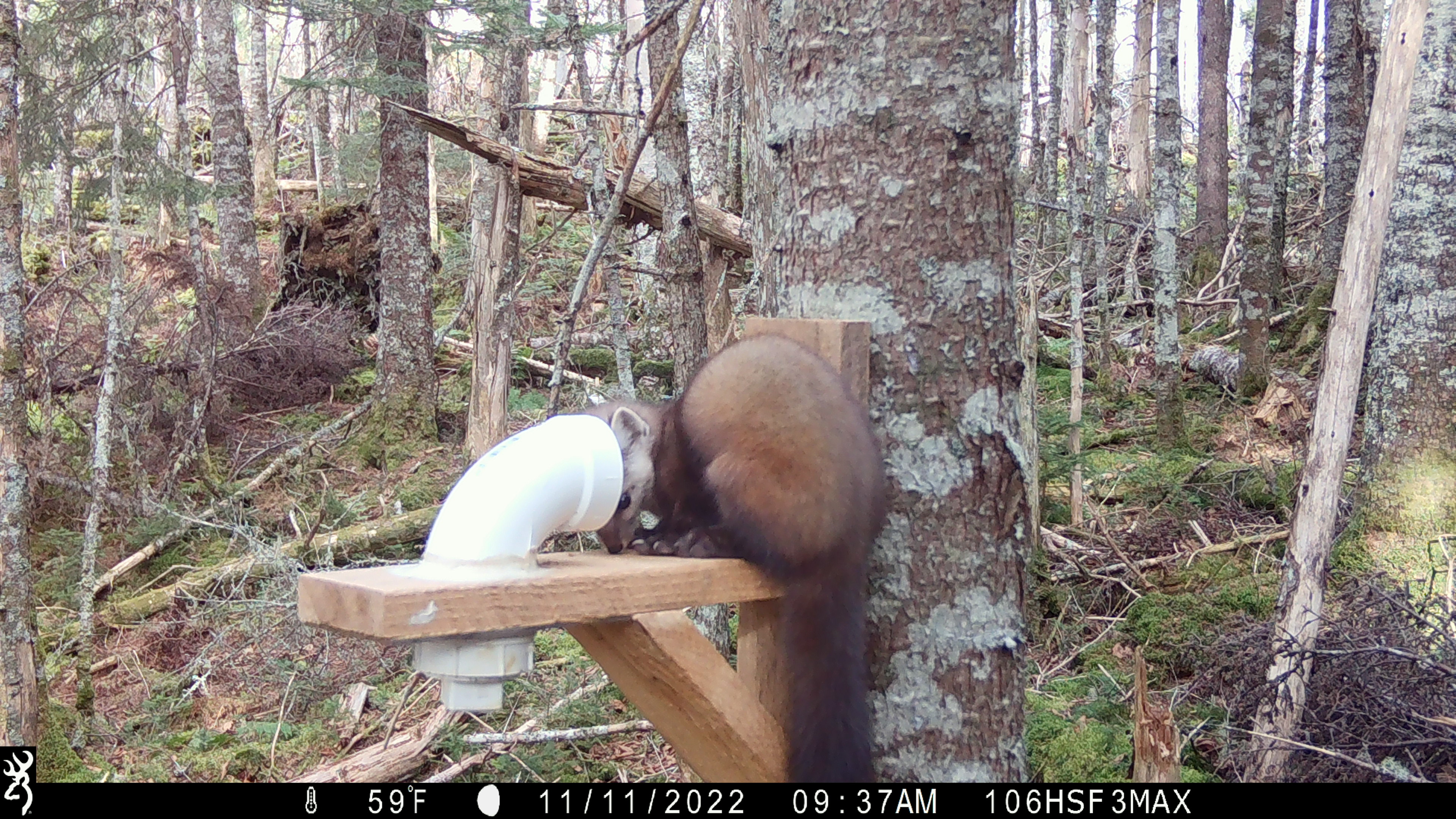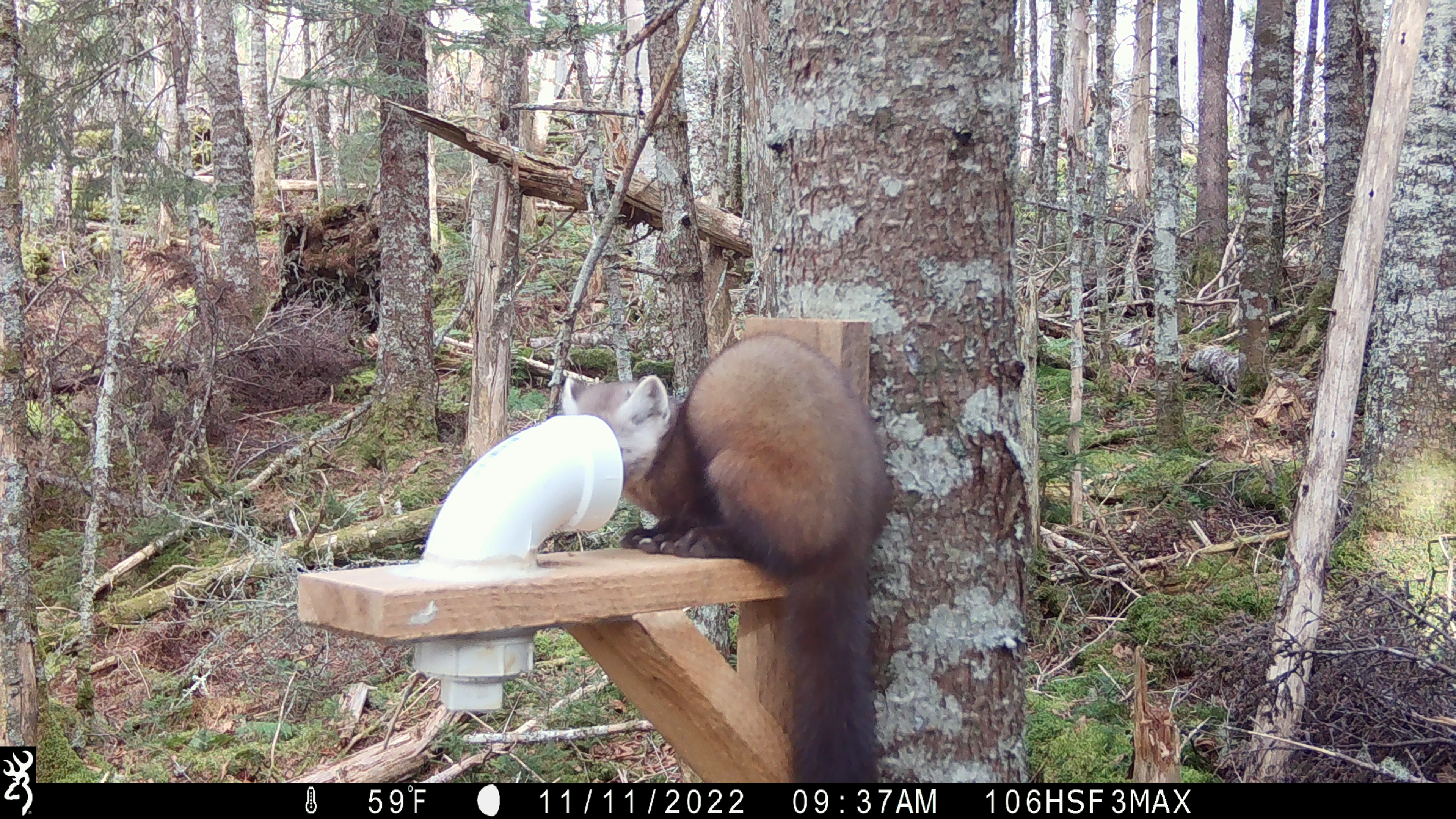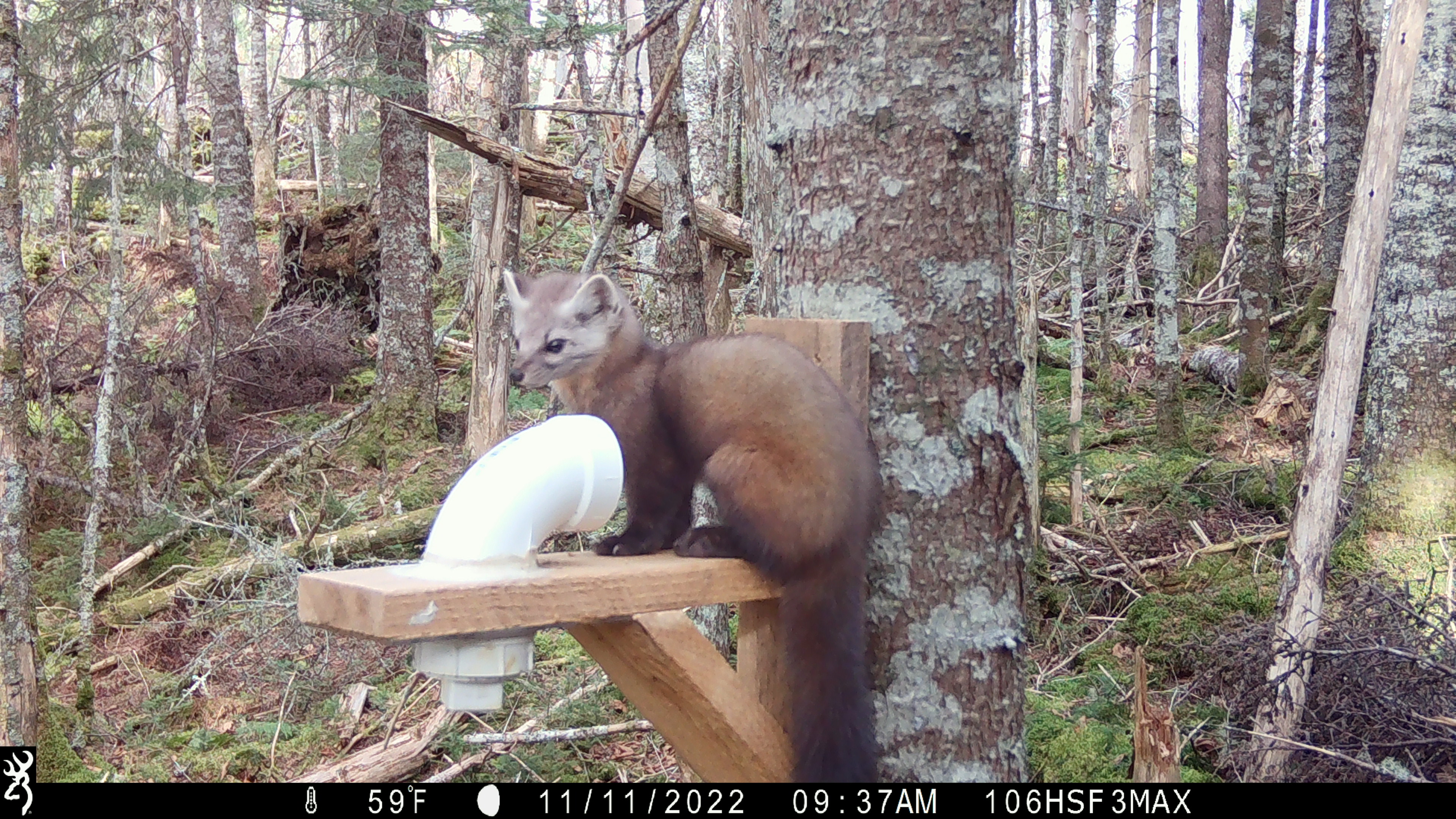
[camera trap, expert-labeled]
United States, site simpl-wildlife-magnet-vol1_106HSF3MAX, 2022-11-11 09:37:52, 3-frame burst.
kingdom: Animalia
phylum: Chordata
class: Mammalia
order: Carnivora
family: Mustelidae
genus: Martes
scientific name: Martes americana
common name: american marten